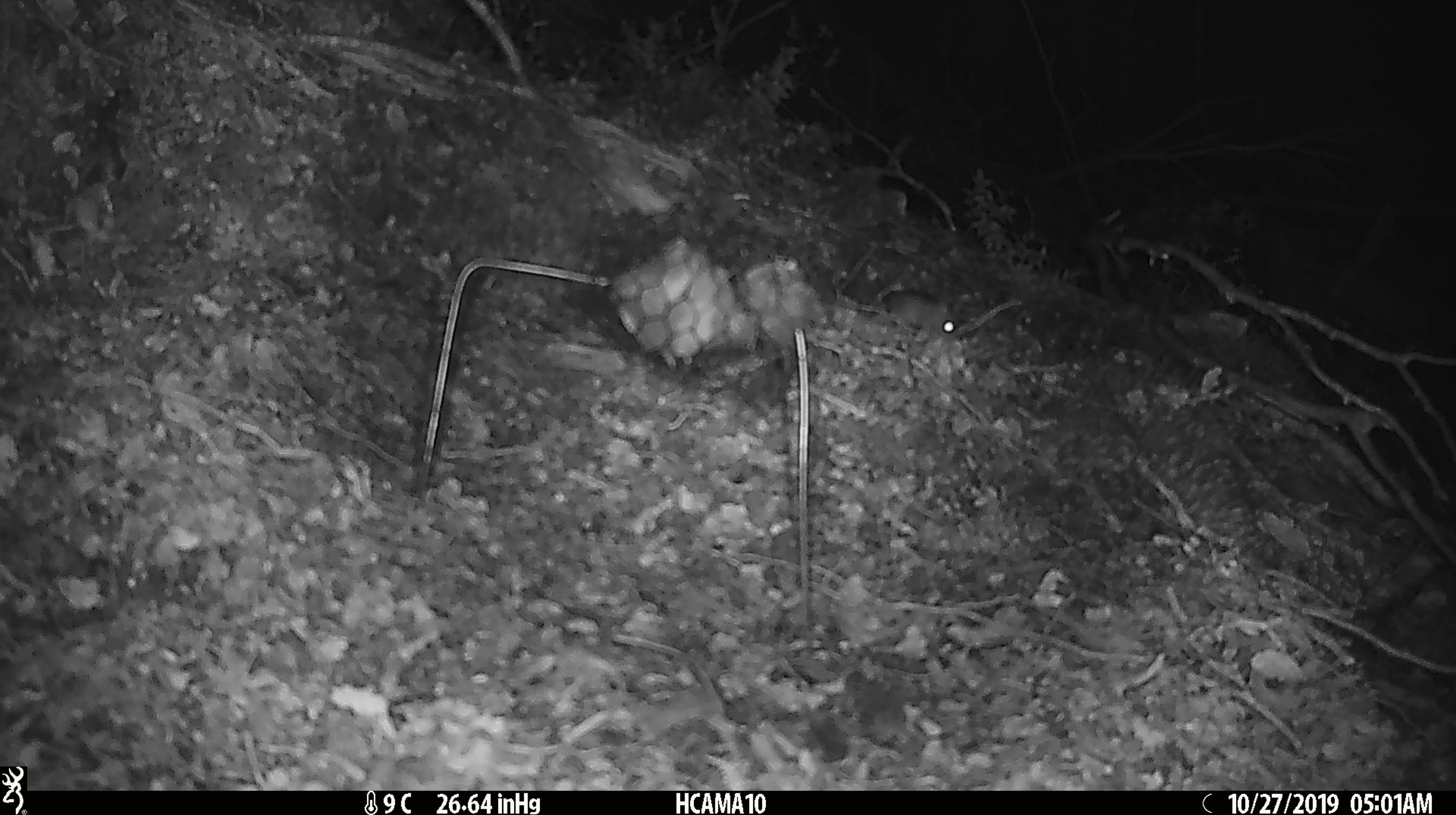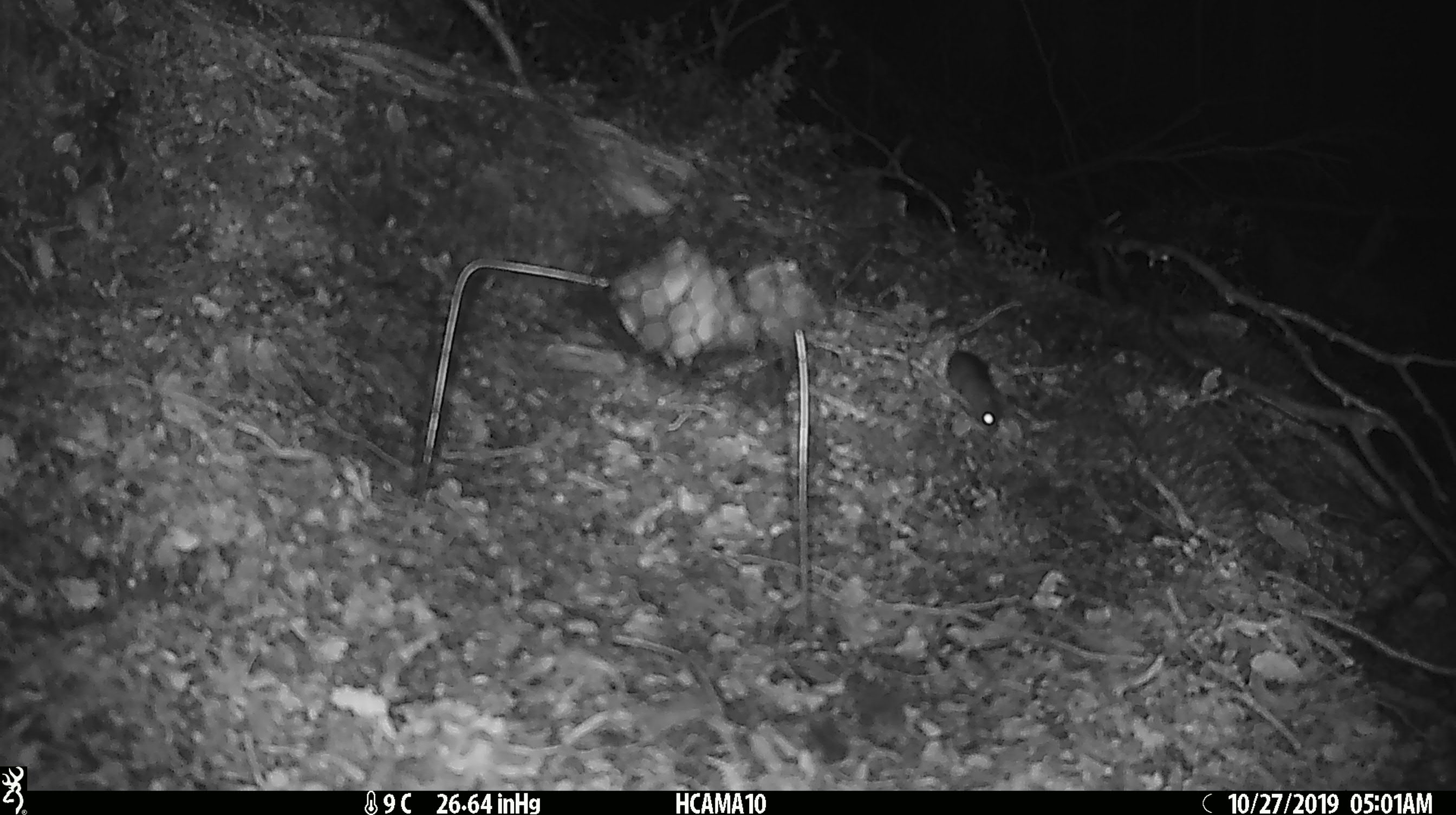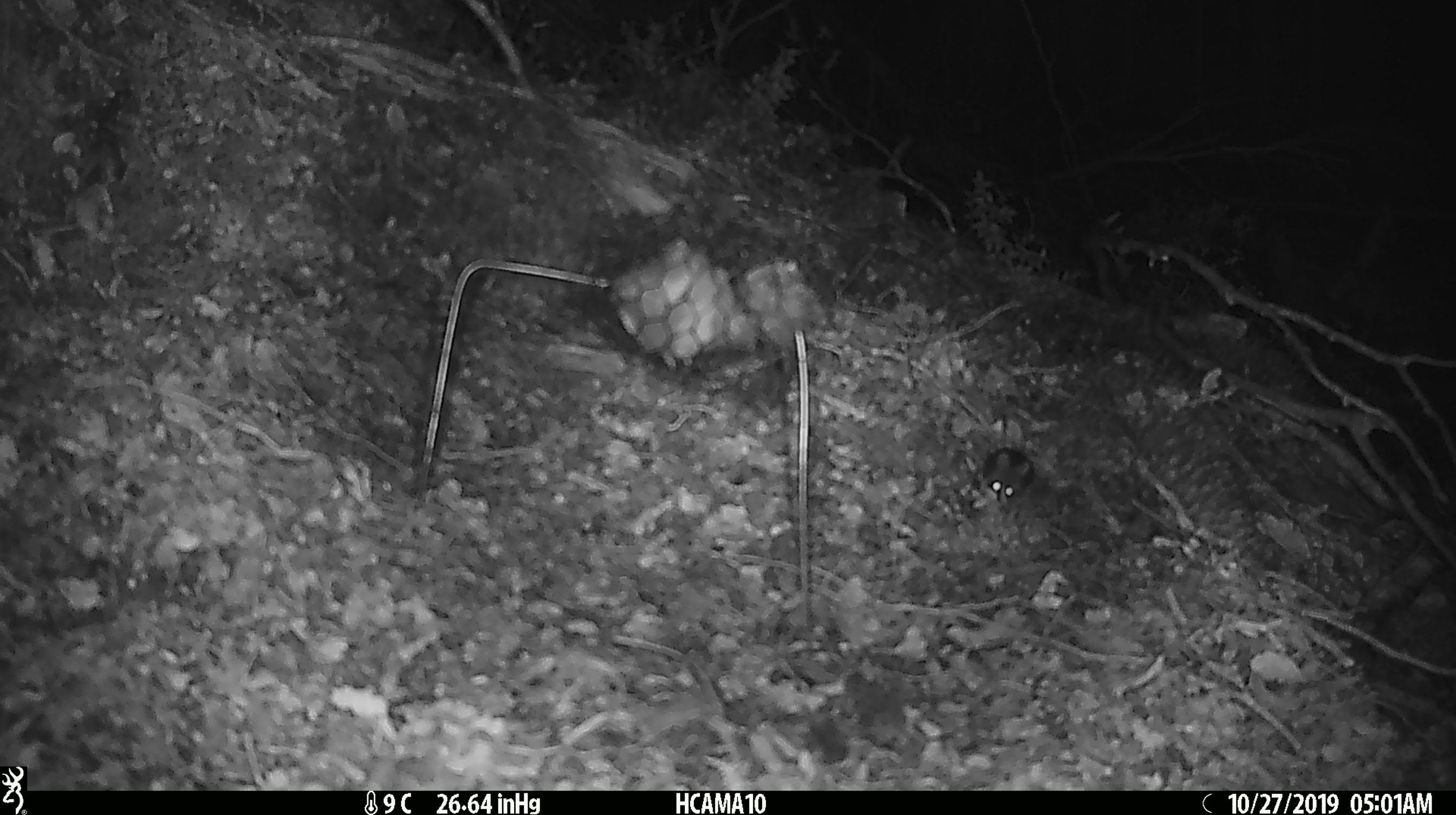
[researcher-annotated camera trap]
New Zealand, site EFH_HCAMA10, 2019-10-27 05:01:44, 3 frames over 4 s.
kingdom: Animalia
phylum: Chordata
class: Mammalia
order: Rodentia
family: Muridae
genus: Mus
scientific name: Mus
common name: mouse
Mouse (Mus).